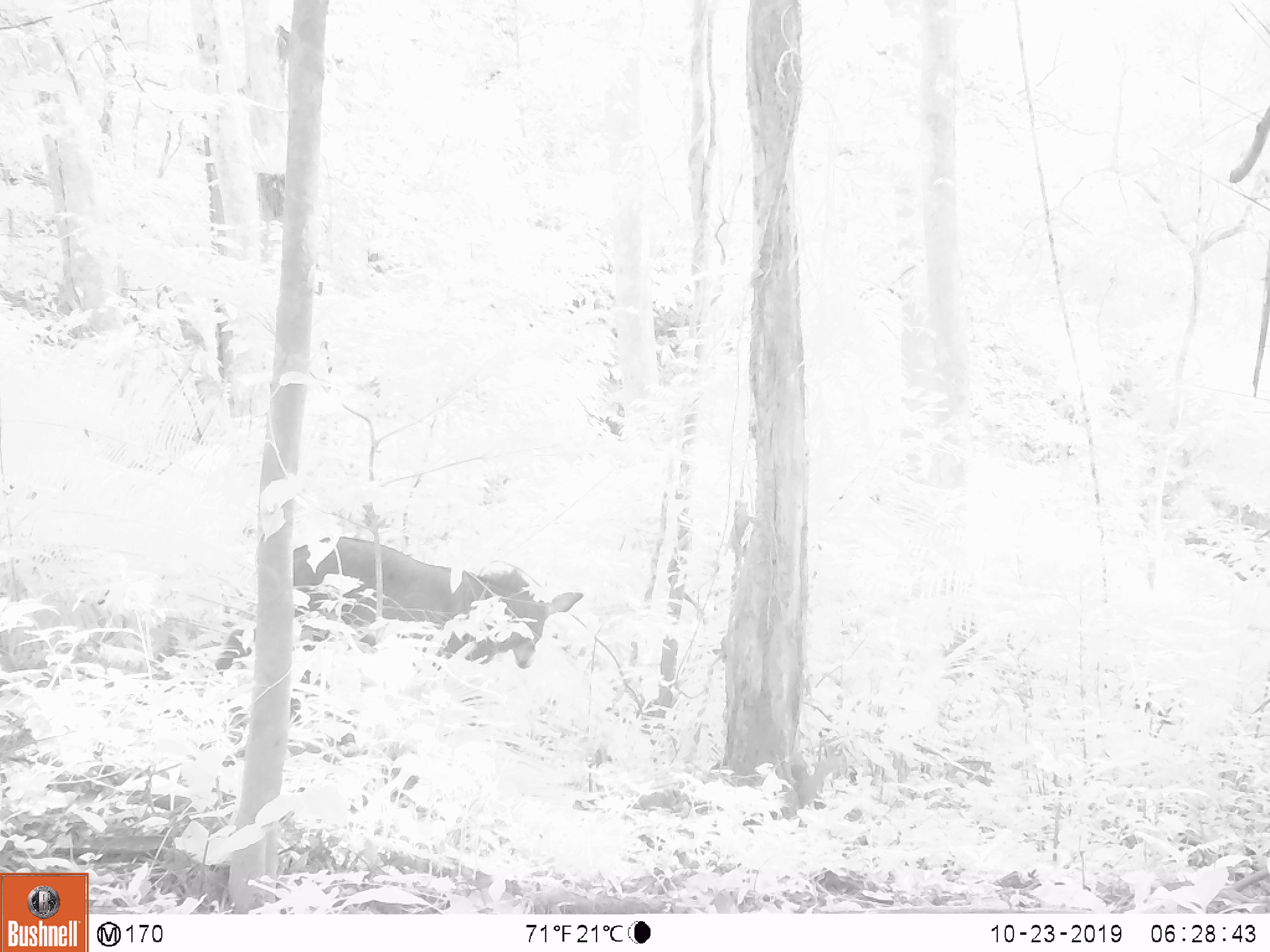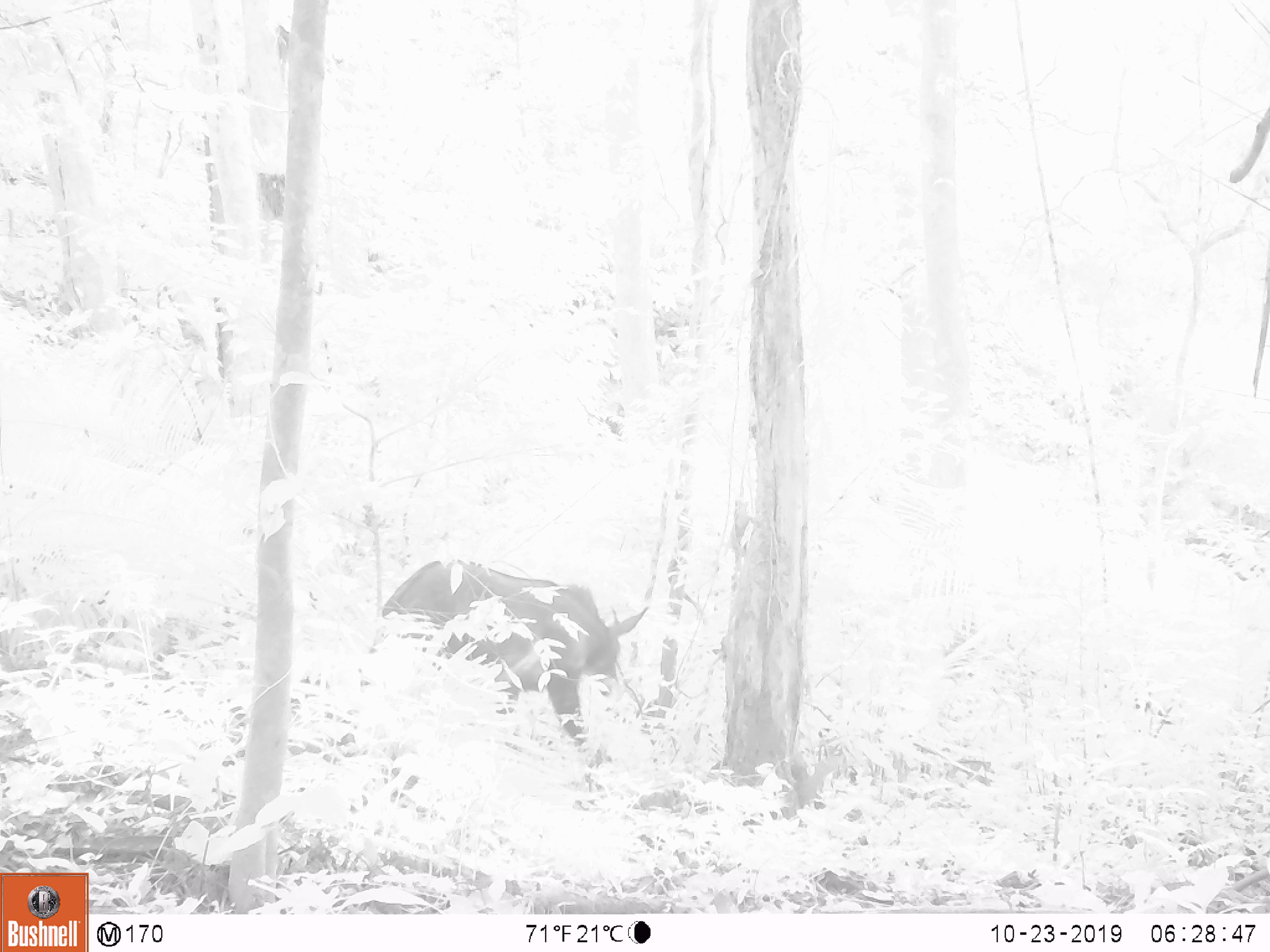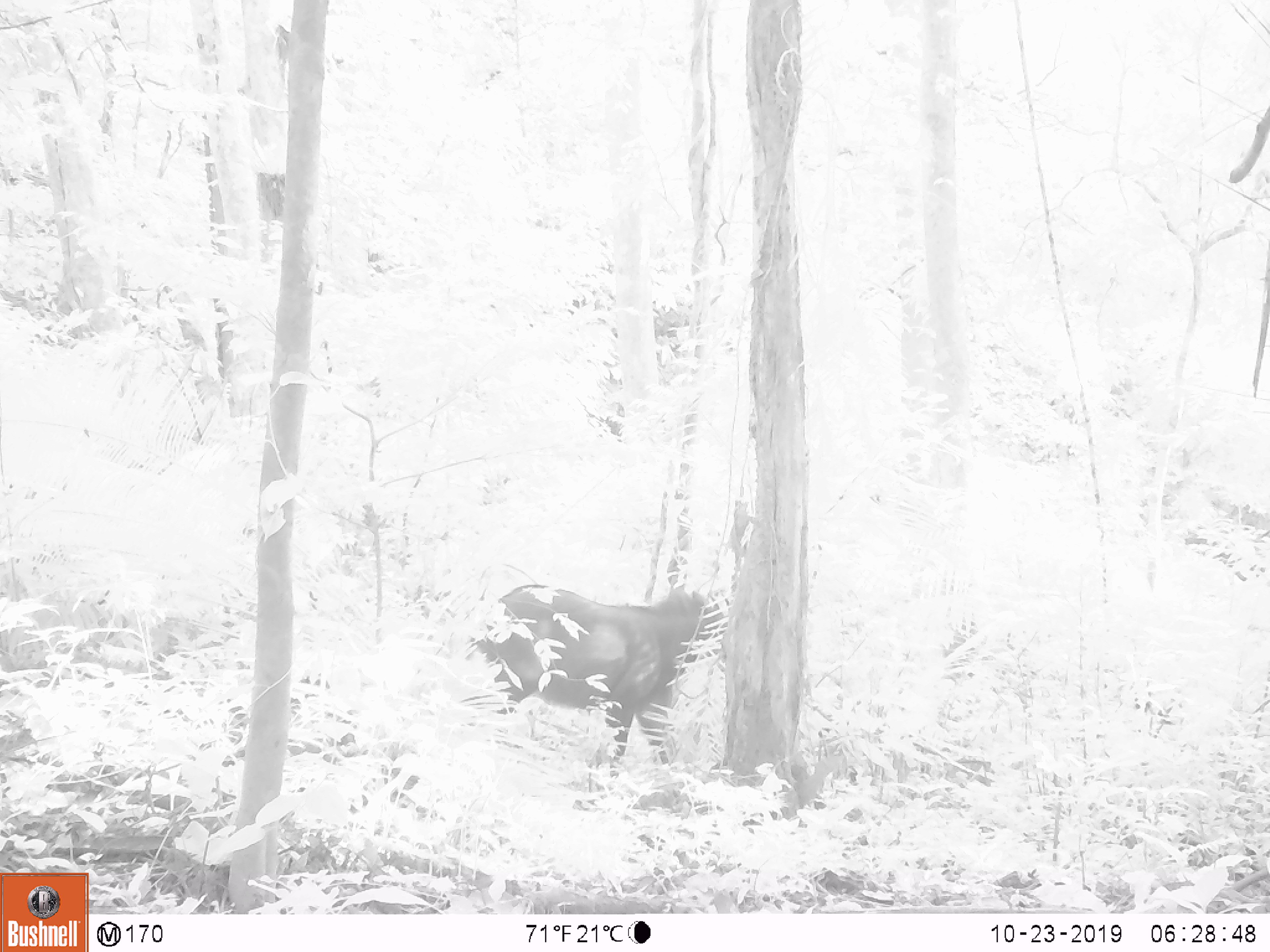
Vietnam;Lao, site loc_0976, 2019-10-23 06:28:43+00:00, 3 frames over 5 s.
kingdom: Animalia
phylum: Chordata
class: Mammalia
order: Artiodactyla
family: Bovidae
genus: Capricornis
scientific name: Capricornis sumatraensis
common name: chinese serow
Chinese serow (Capricornis sumatraensis). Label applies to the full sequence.